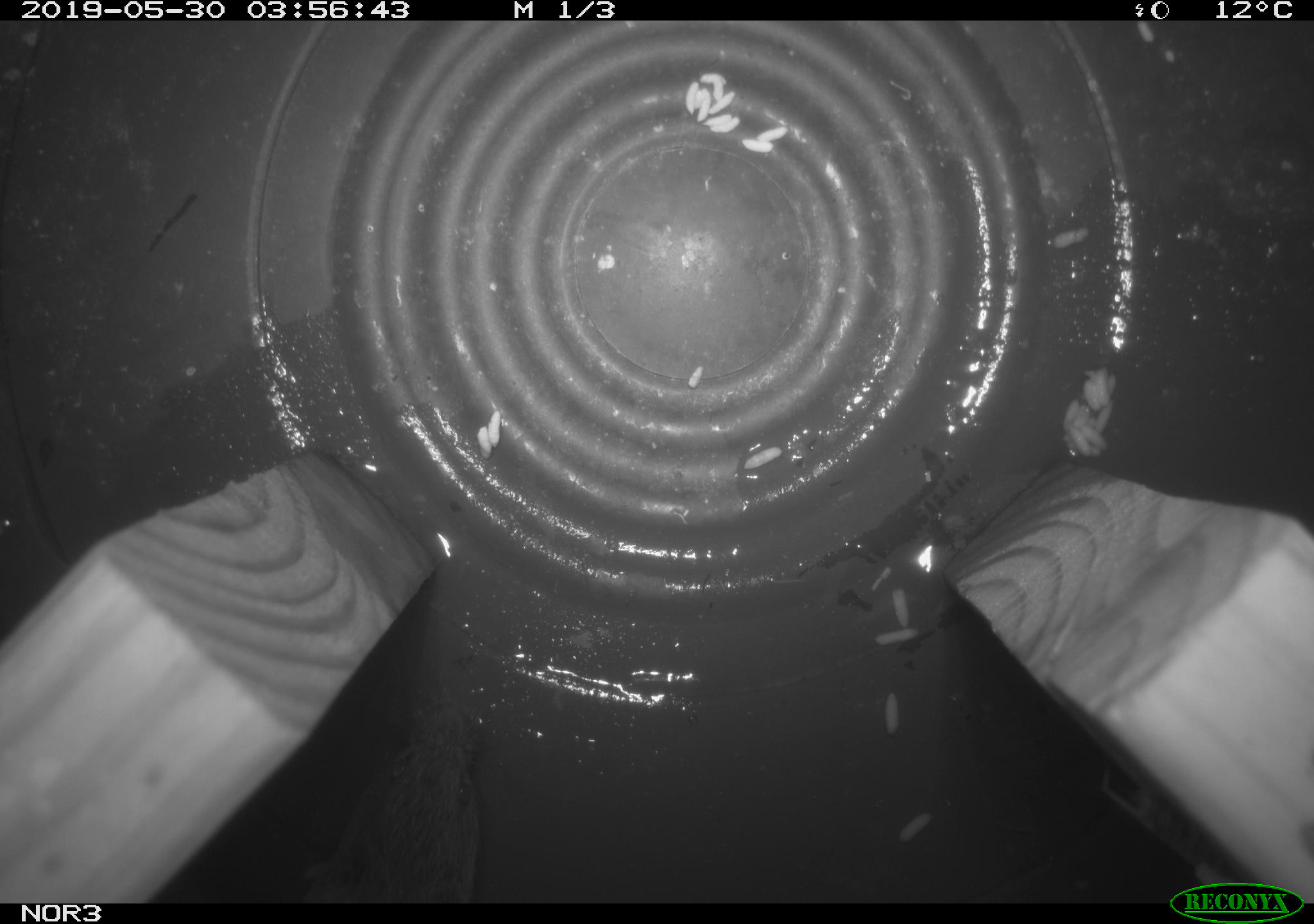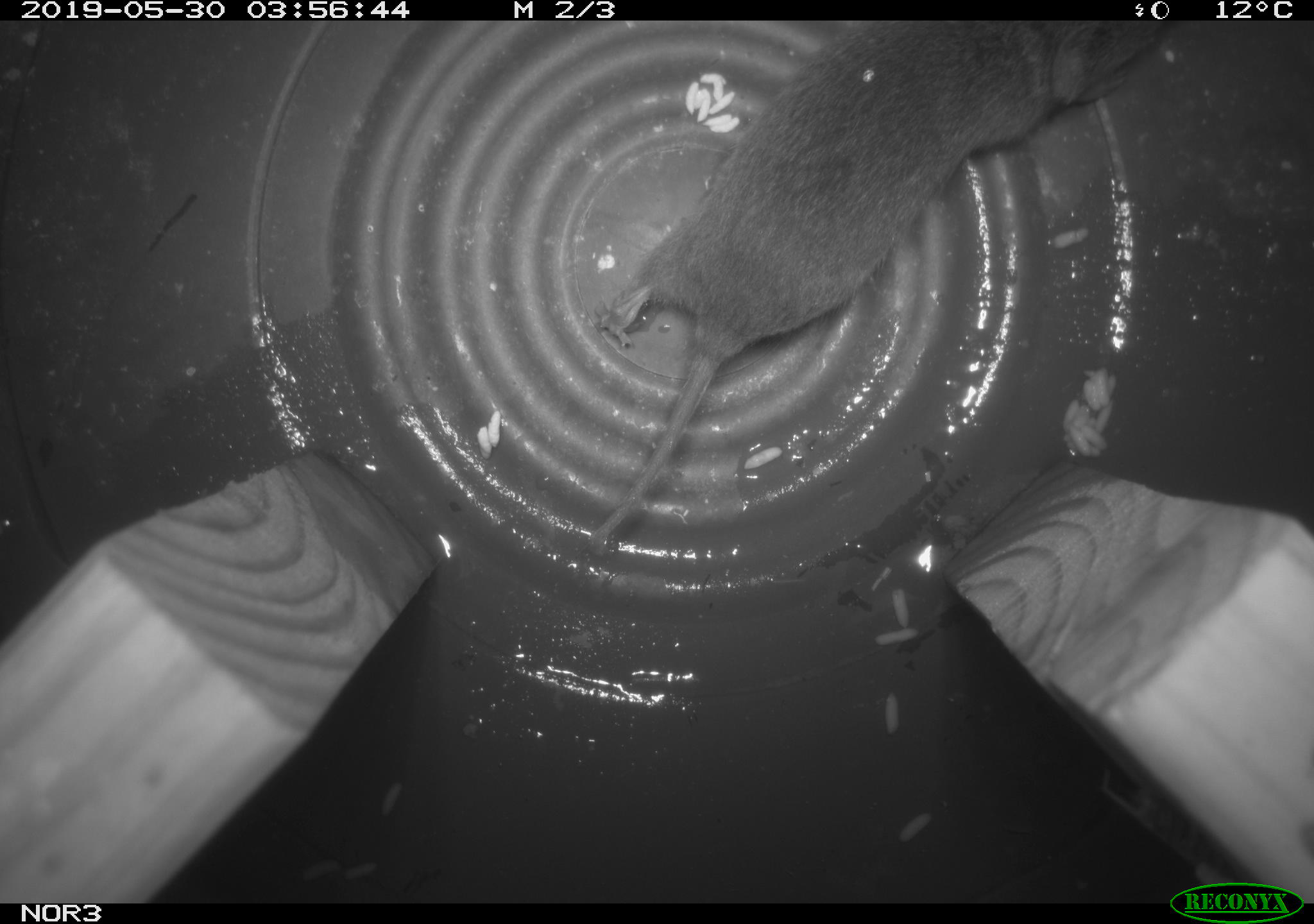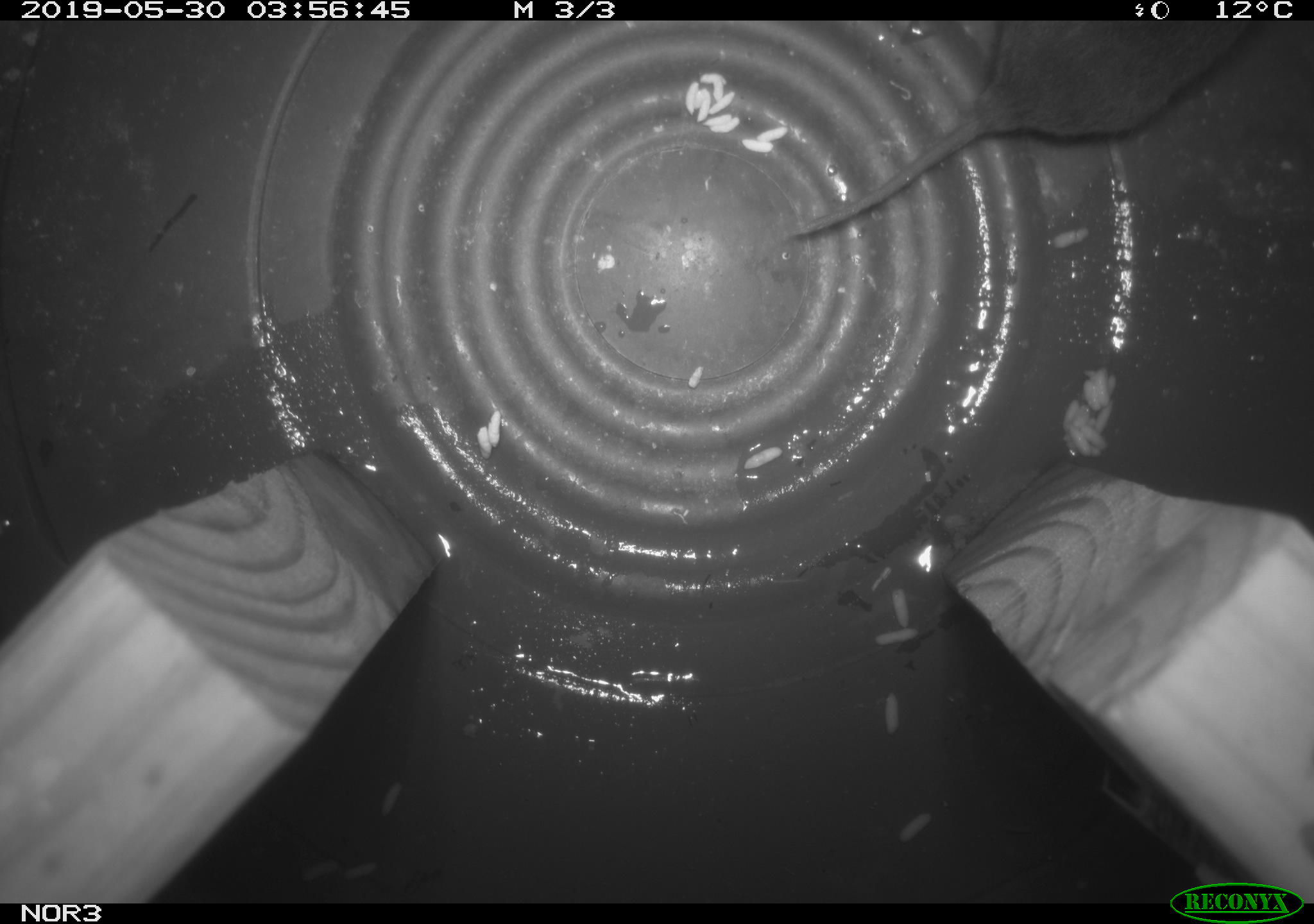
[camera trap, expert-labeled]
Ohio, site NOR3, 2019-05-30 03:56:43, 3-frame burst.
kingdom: Animalia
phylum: Chordata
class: Mammalia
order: Rodentia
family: Cricetidae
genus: Microtus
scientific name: Microtus pennsylvanicus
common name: meadow vole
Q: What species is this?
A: Meadow vole (Microtus pennsylvanicus).